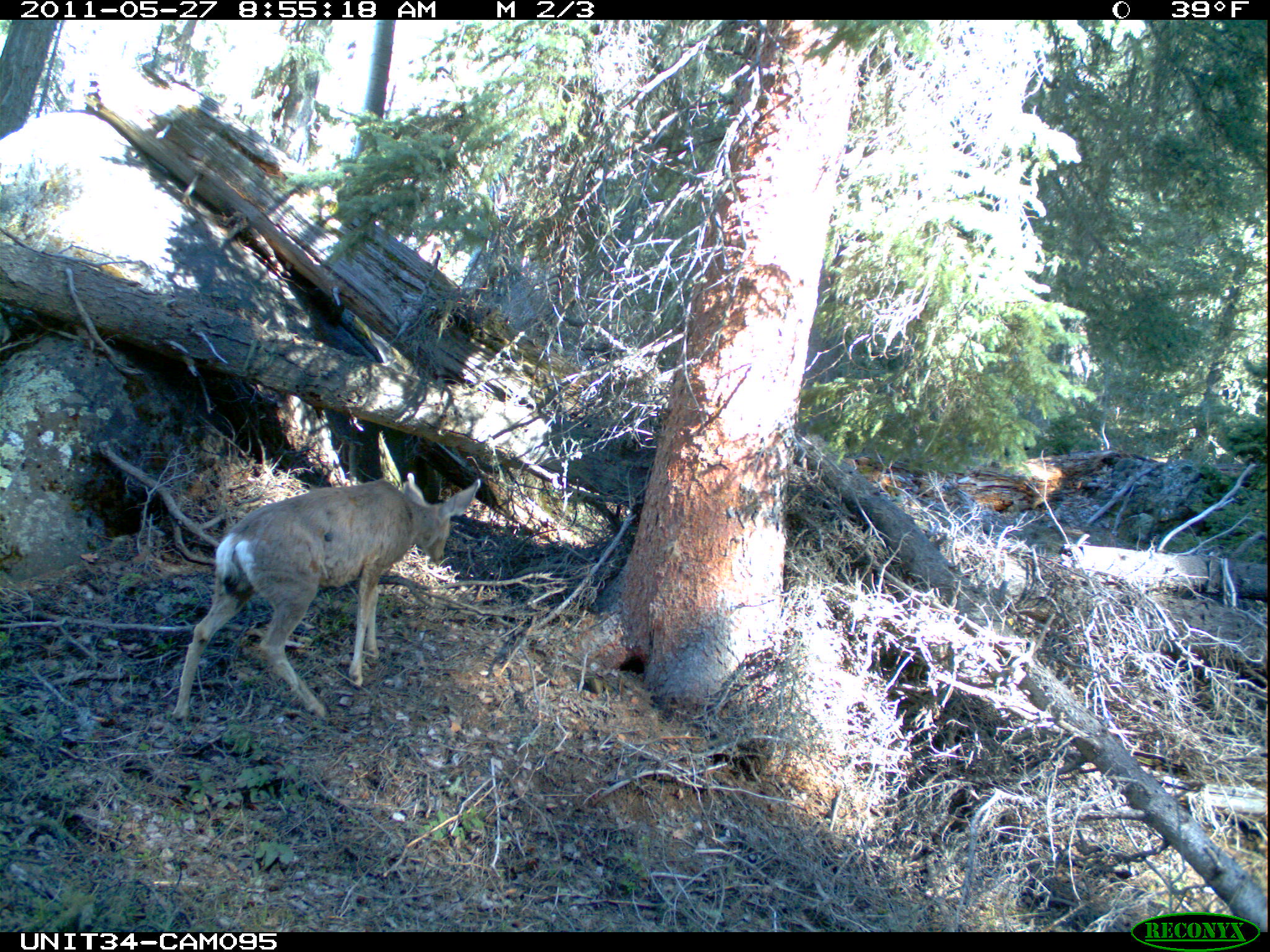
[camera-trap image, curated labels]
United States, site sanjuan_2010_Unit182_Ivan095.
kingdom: Animalia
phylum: Chordata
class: Mammalia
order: Artiodactyla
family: Cervidae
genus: Odocoileus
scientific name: Odocoileus hemionus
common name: mule deer